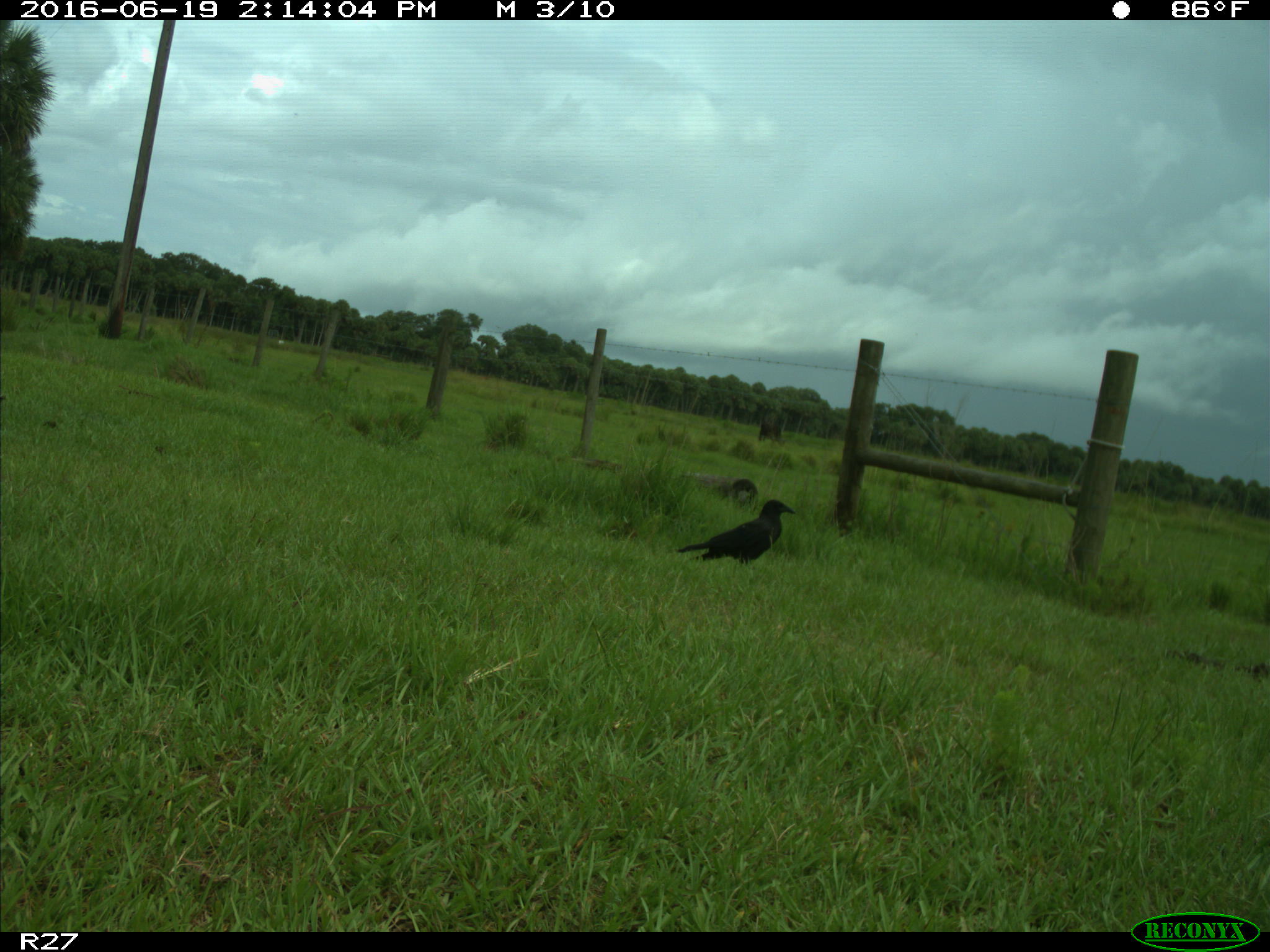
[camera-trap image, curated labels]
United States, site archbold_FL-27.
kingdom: Animalia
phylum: Chordata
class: Aves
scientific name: Aves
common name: birds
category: unidentified bird